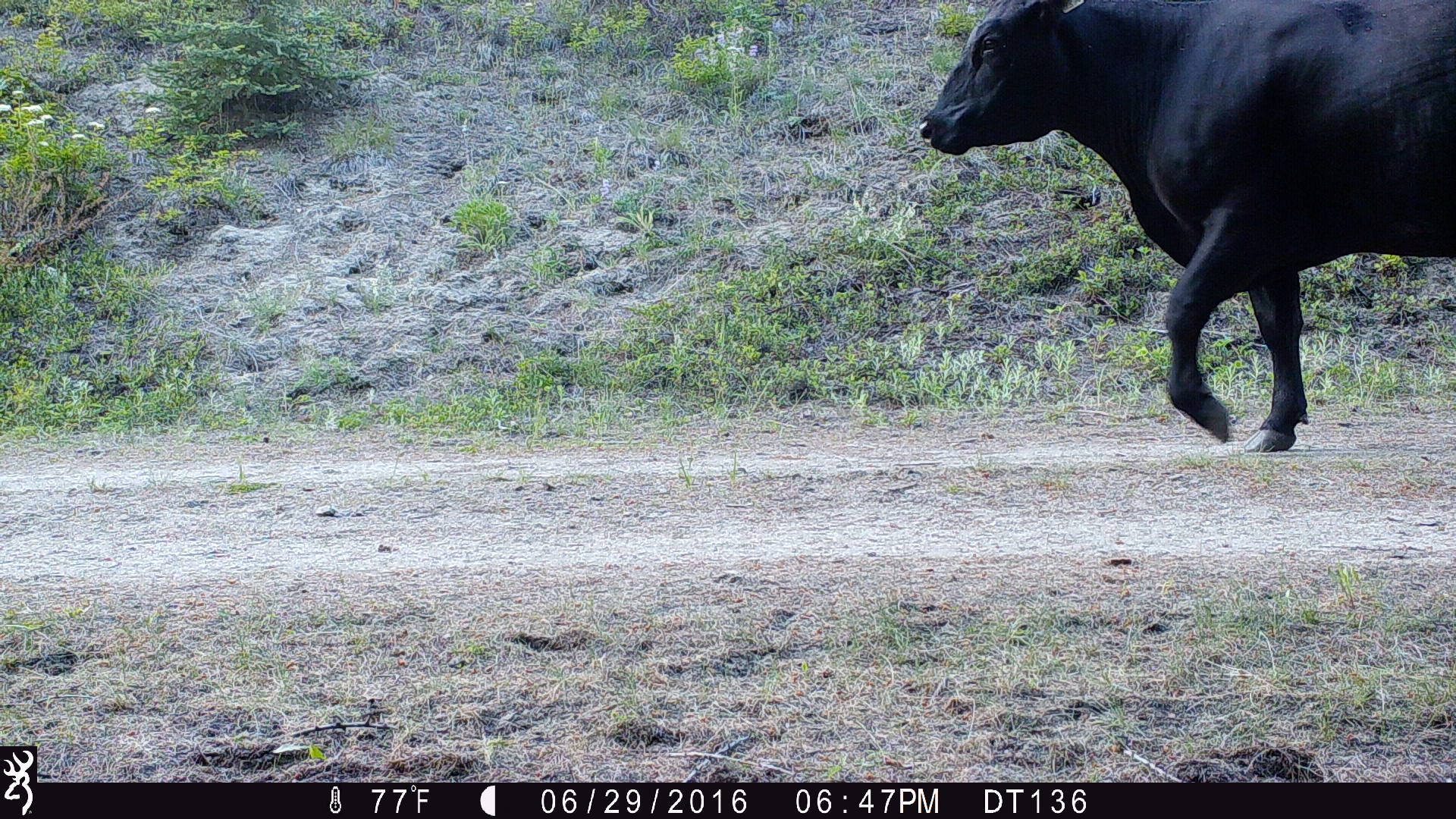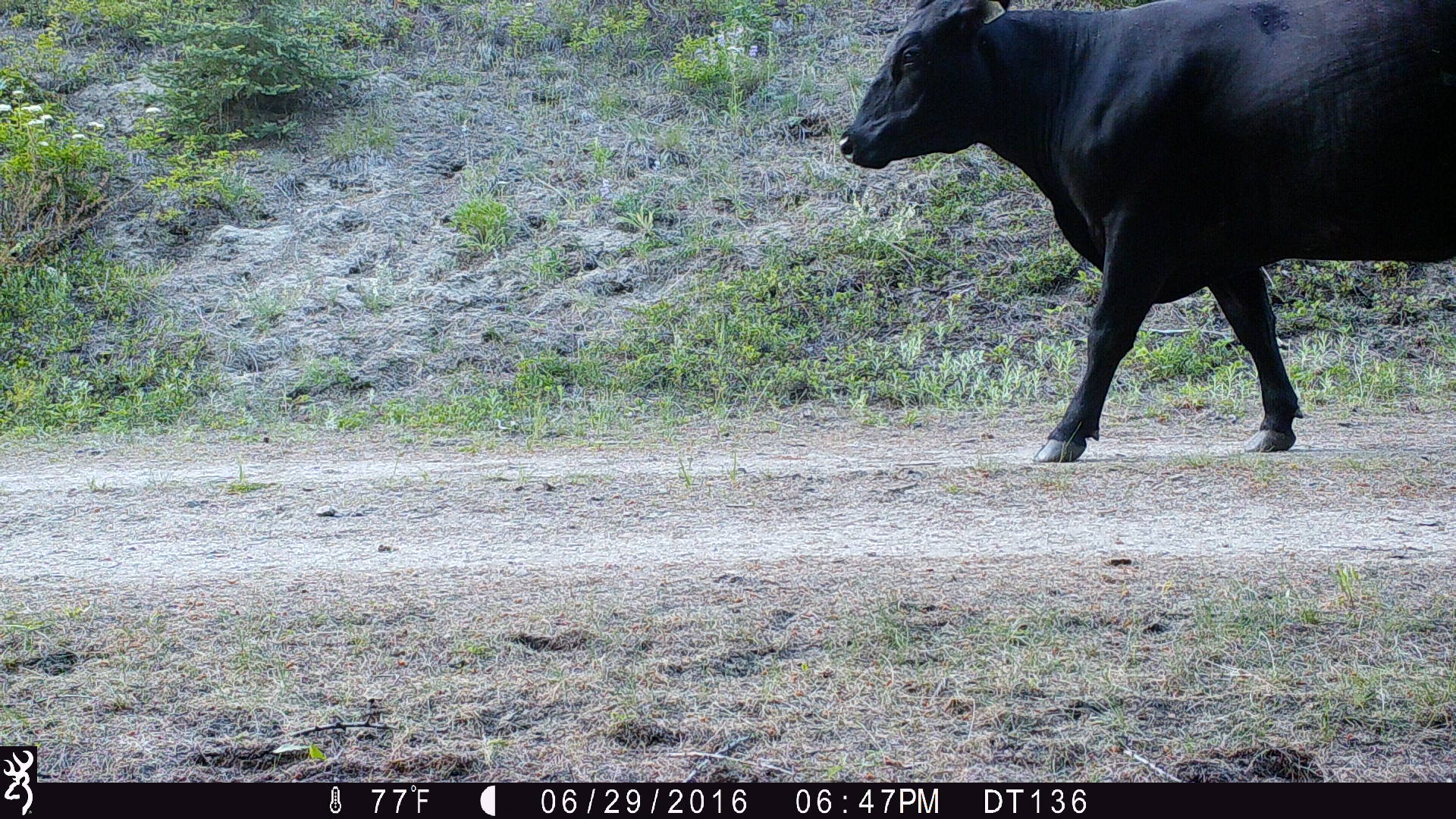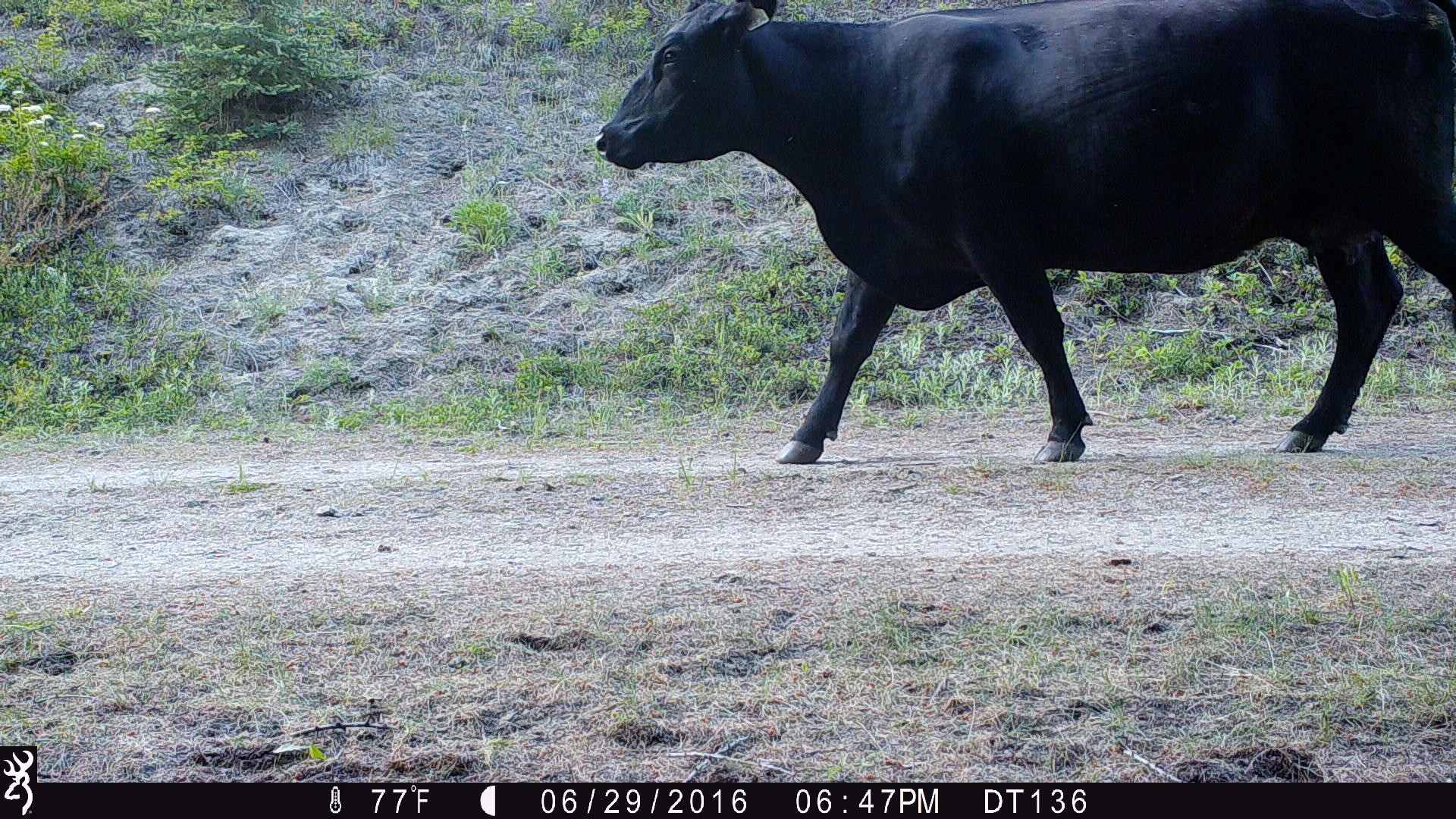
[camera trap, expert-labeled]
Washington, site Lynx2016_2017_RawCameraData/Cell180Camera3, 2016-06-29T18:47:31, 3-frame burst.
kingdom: Animalia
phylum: Chordata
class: Mammalia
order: Artiodactyla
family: Bovidae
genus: Bos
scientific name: Bos taurus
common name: domestic cattle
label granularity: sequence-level